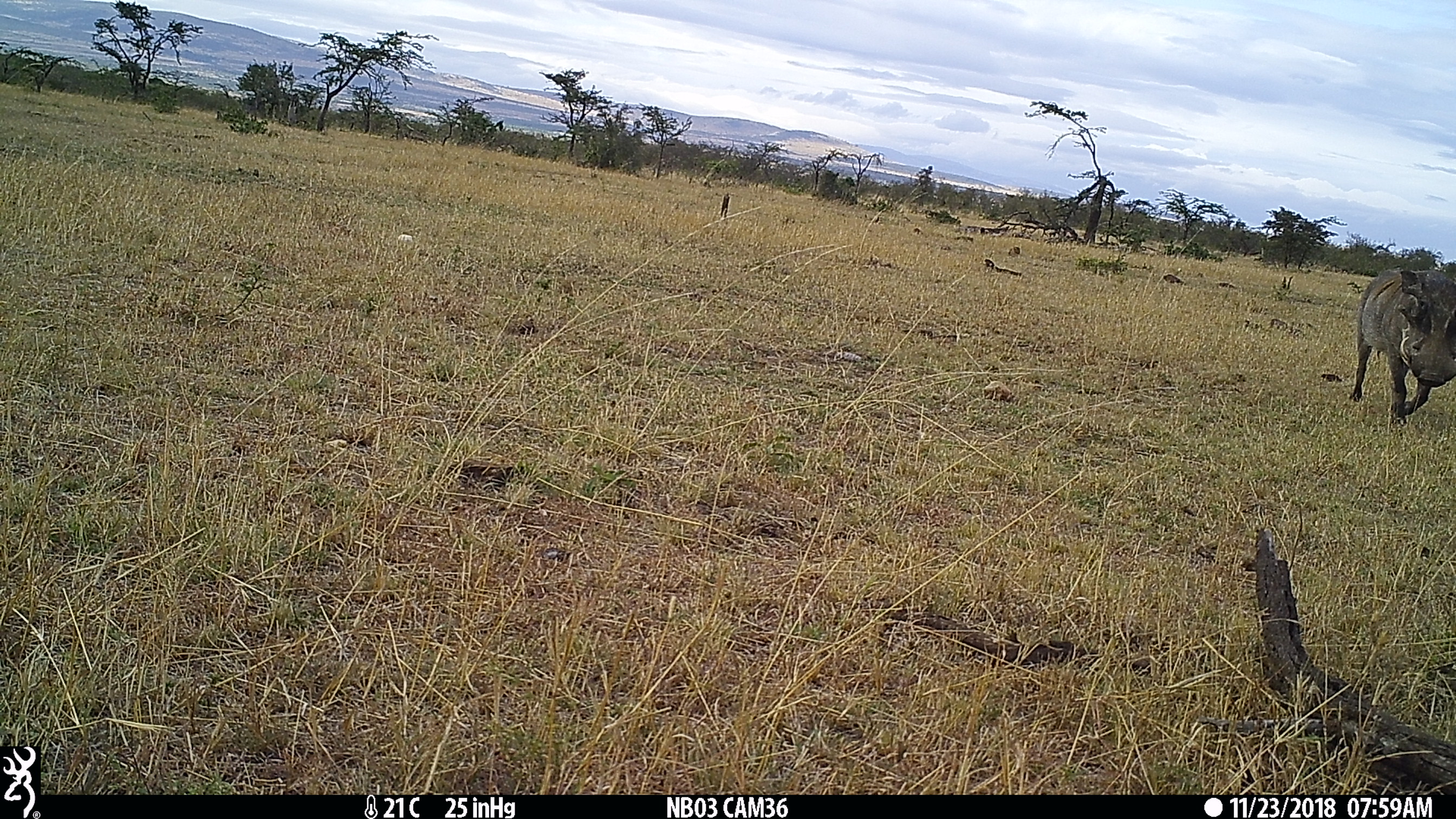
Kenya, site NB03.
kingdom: Animalia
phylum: Chordata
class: Mammalia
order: Artiodactyla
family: Suidae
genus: Phacochoerus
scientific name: Phacochoerus africanus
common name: common warthog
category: warthog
Warthog (common warthog) (Phacochoerus africanus).